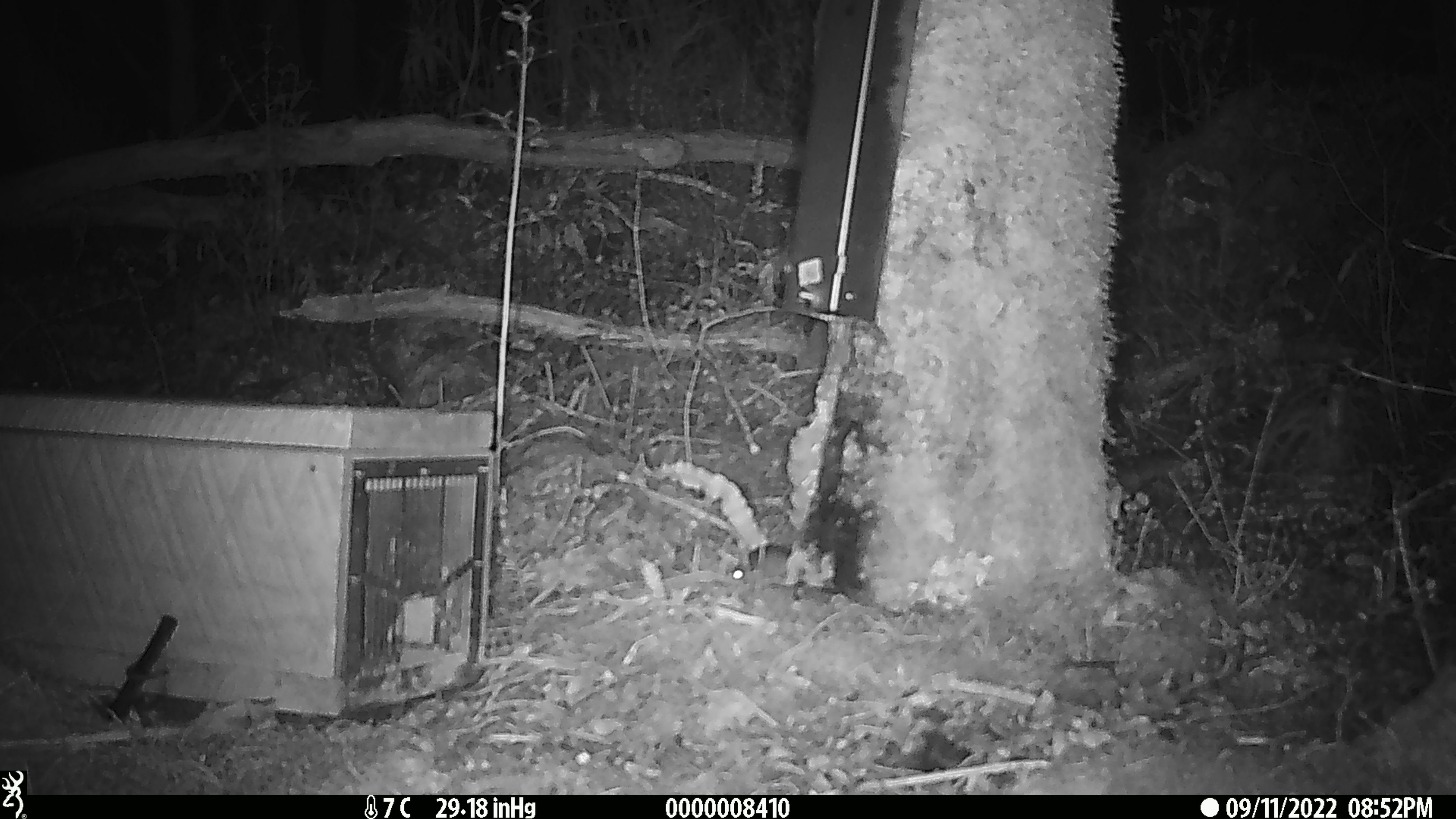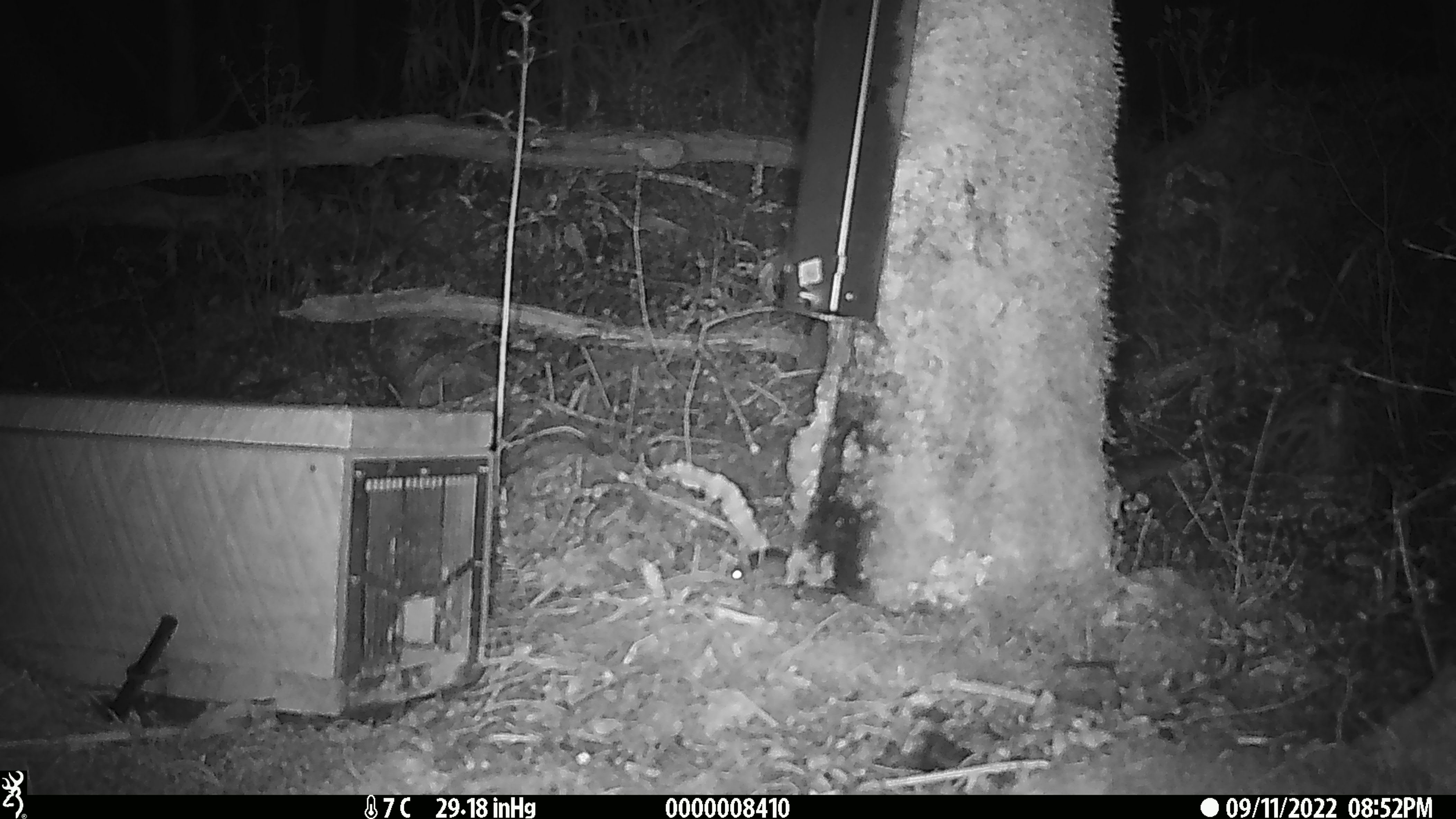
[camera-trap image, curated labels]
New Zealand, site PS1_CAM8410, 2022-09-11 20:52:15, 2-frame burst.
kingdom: Animalia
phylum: Chordata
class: Mammalia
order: Rodentia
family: Muridae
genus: Mus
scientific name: Mus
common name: mouse